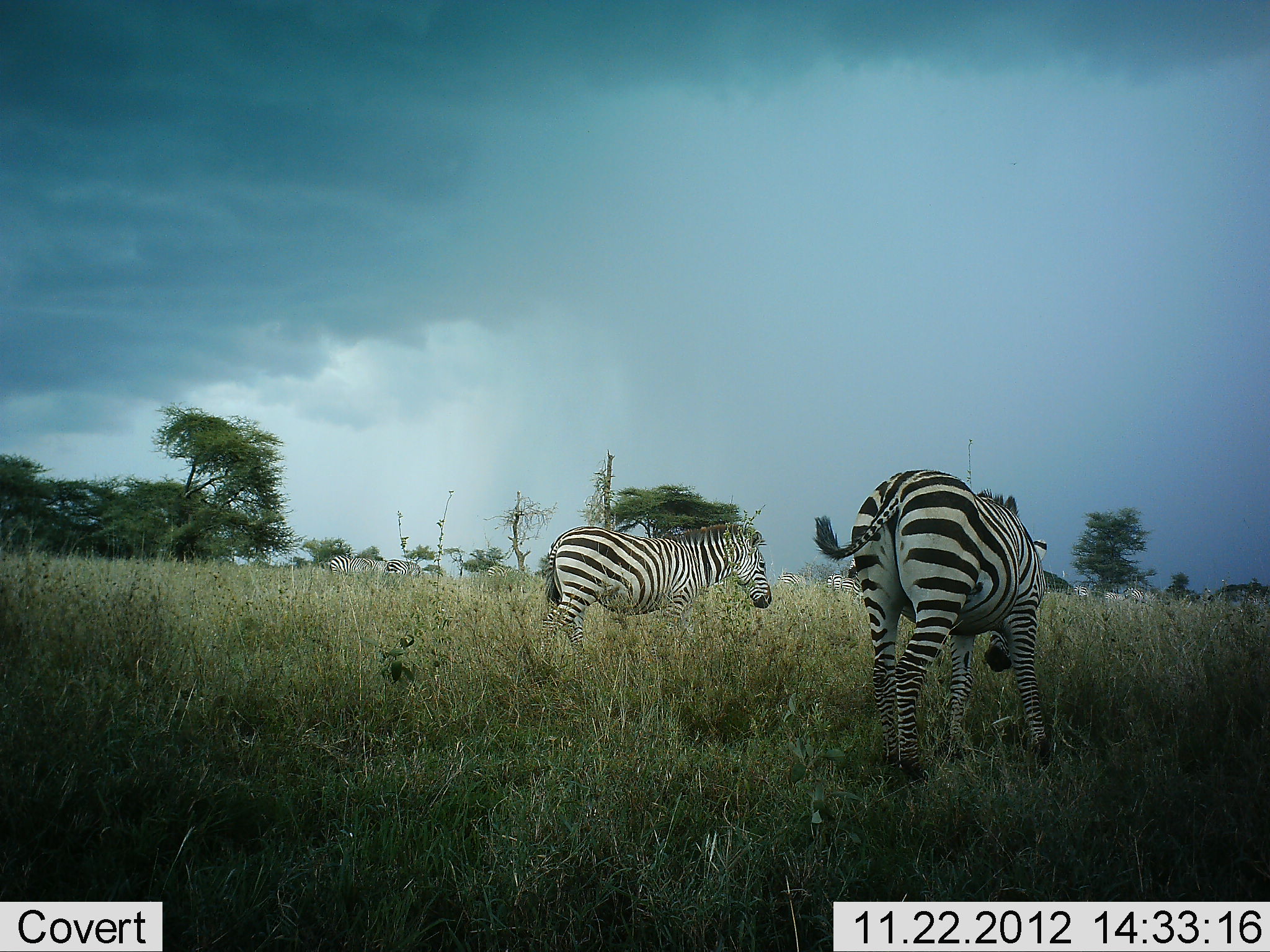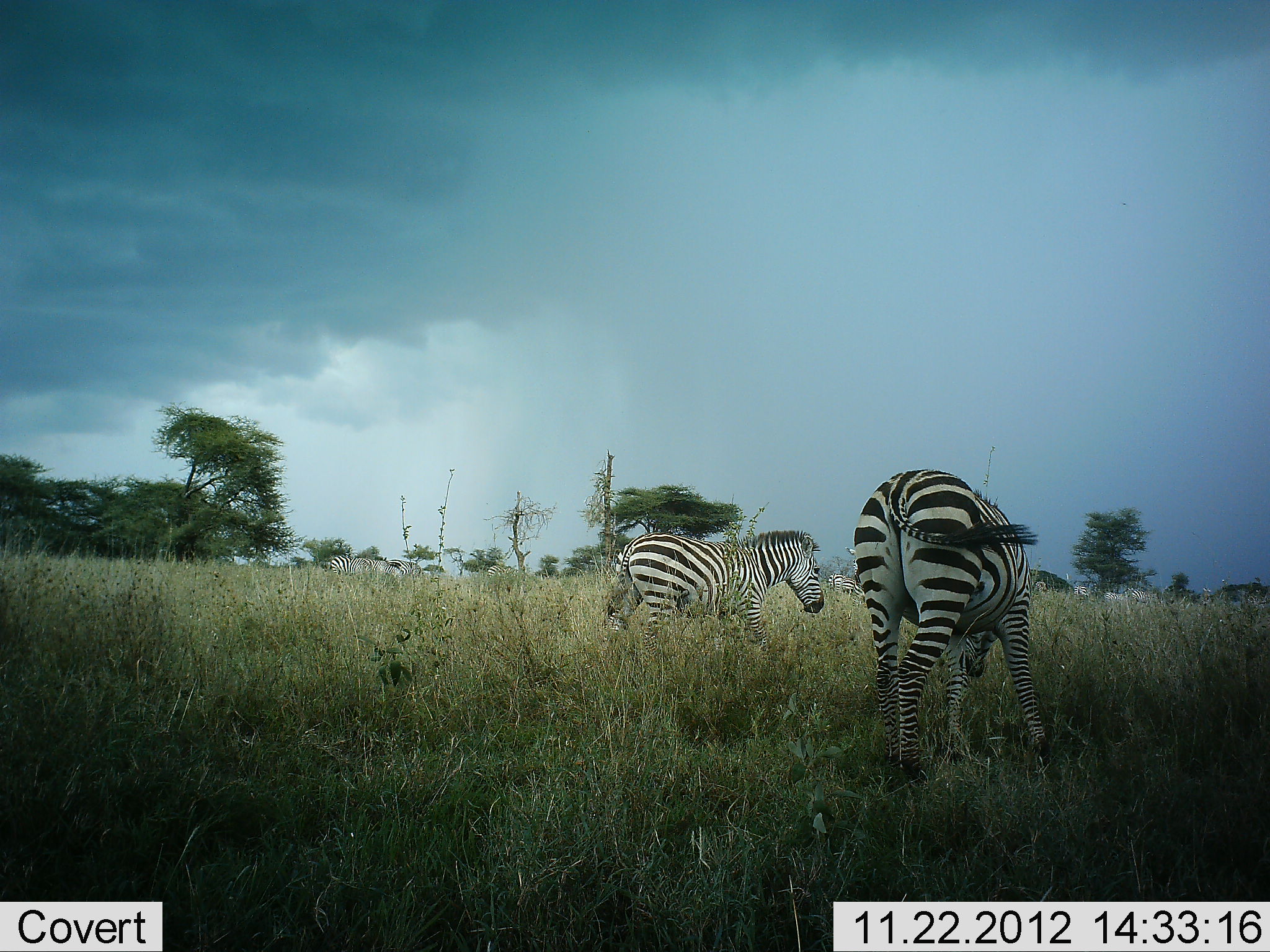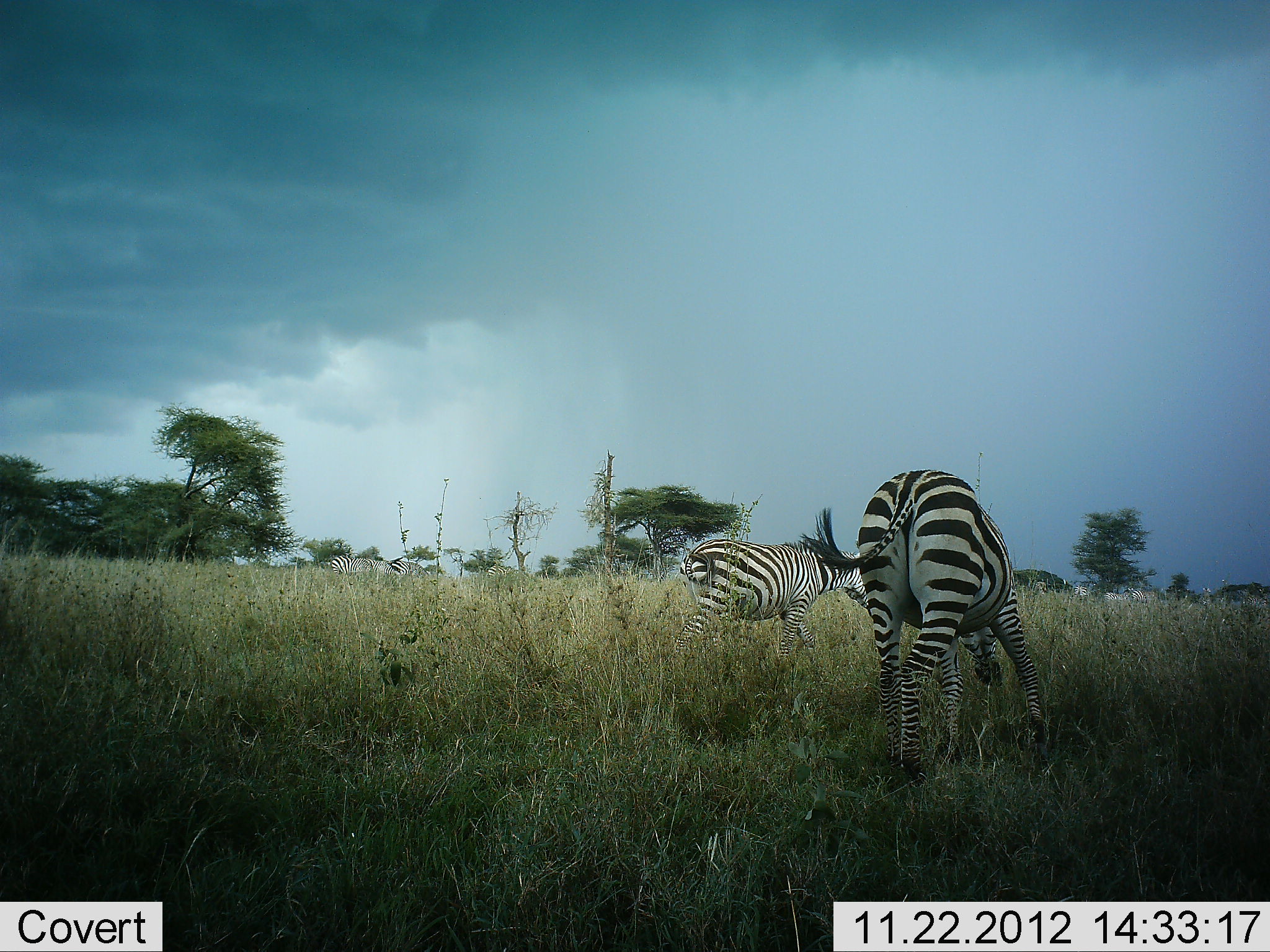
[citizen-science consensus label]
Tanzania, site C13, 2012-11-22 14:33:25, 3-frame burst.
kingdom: Animalia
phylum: Chordata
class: Mammalia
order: Perissodactyla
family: Equidae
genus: Equus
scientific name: Equus quagga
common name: plains zebra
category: zebra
Zebra (plains zebra) (Equus quagga), count 4. Behavior (volunteer vote fractions): standing 60%, resting 0%, moving 70%, interacting 0%. Young present (vote fraction): 0%. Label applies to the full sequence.